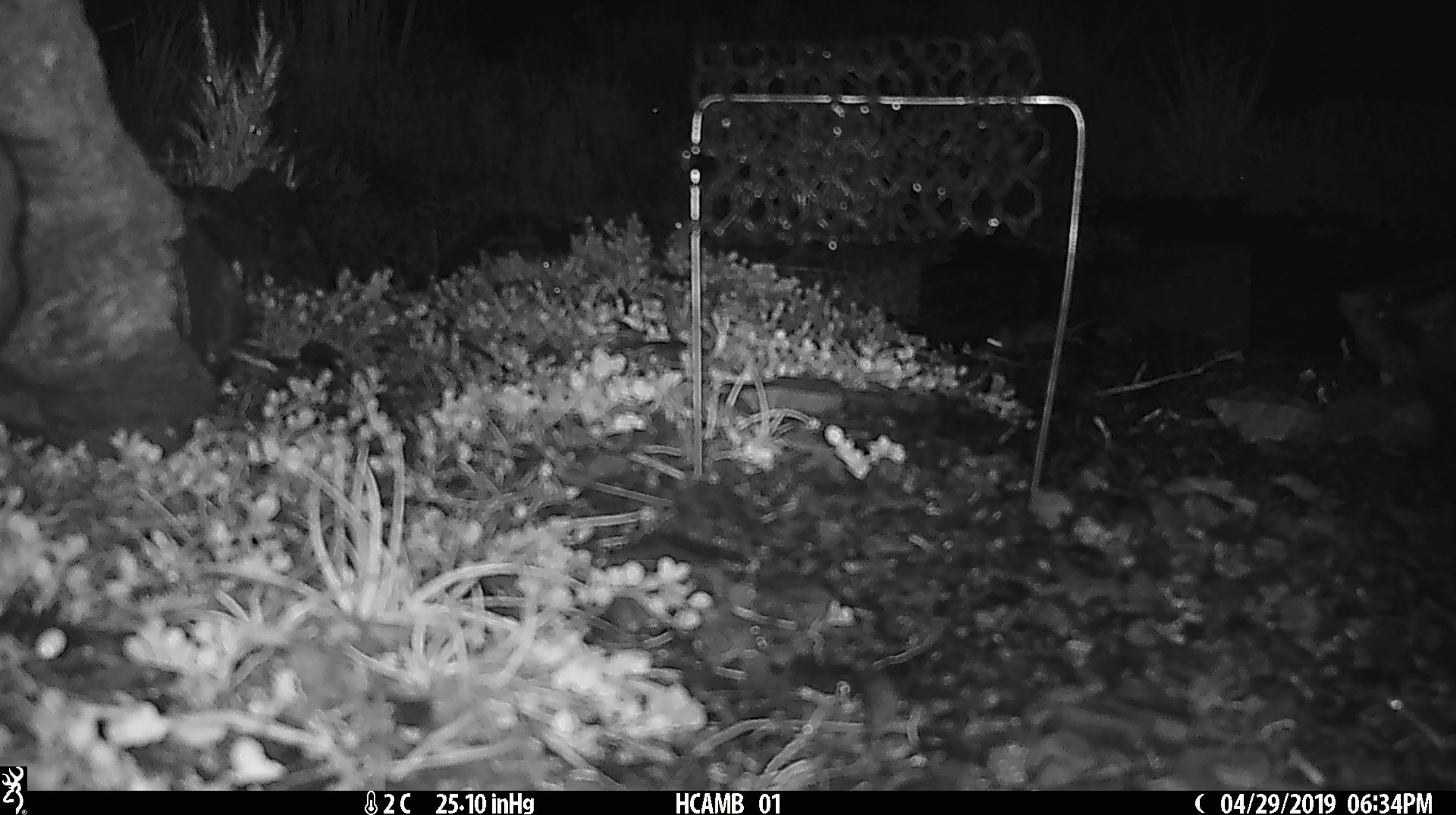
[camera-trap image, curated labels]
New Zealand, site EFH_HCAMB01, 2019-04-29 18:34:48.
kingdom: Animalia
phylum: Chordata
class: Mammalia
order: Rodentia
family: Muridae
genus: Mus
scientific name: Mus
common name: mouse